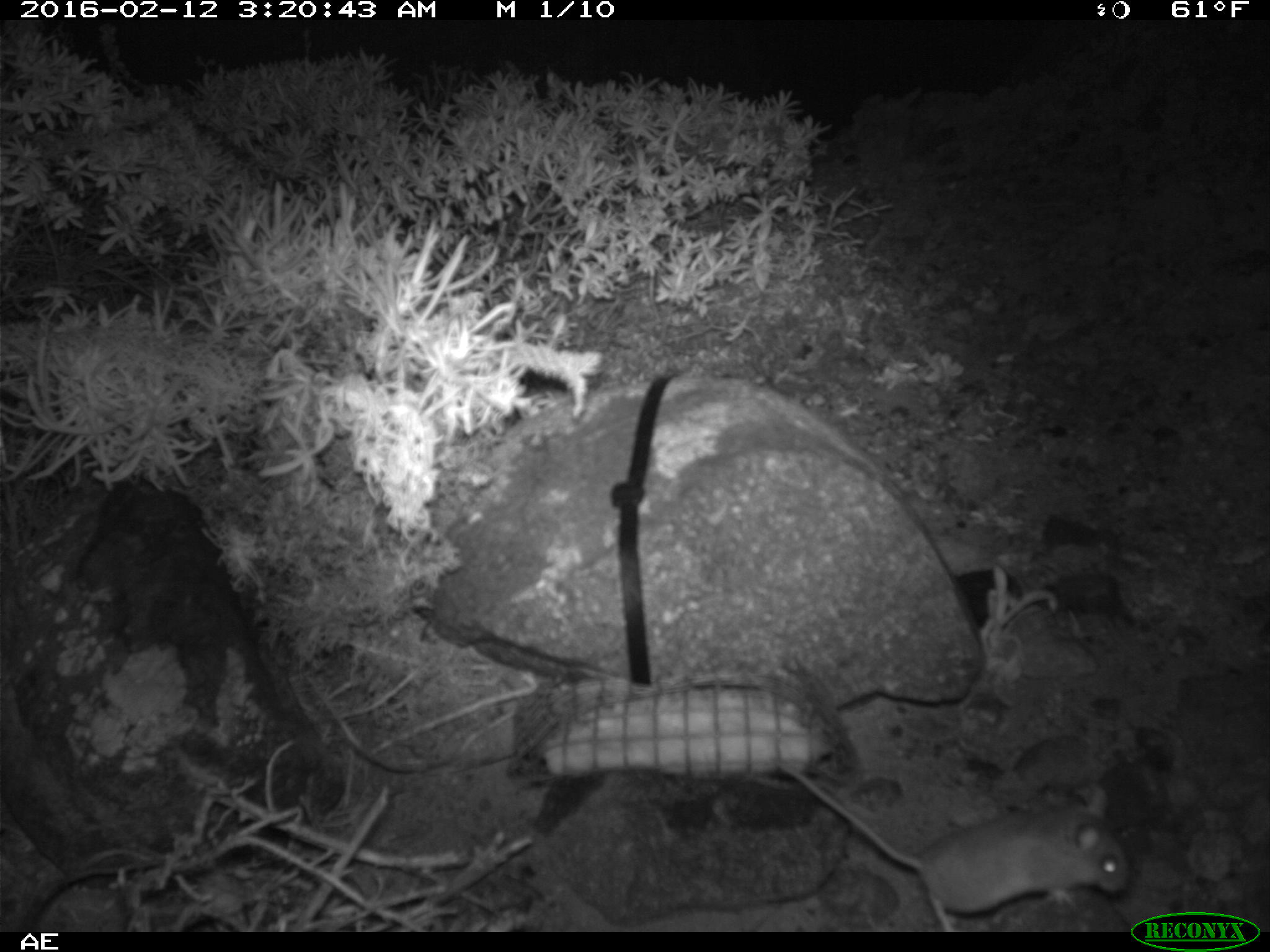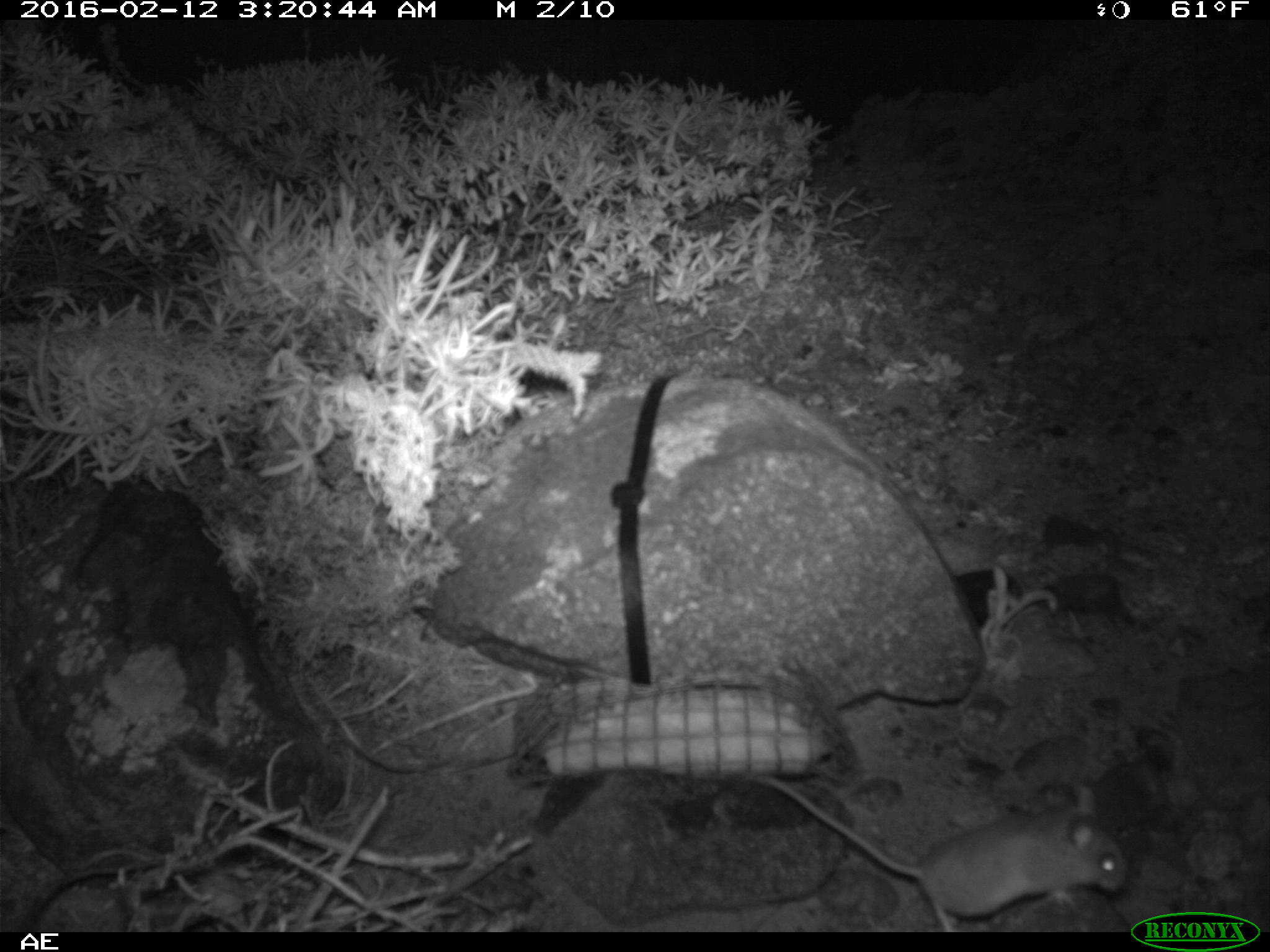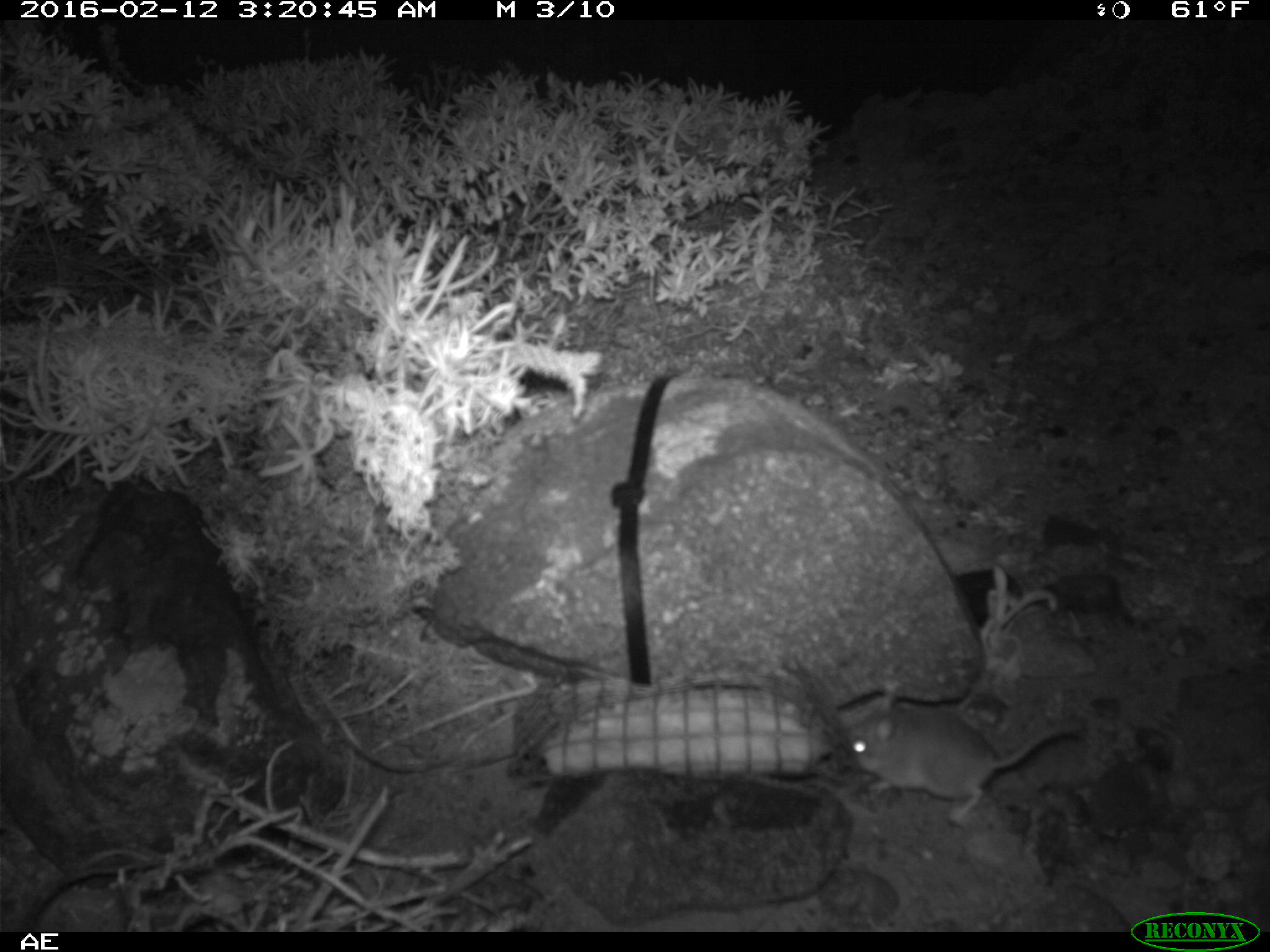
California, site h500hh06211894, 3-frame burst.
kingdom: Animalia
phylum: Chordata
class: Mammalia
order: Rodentia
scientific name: Rodentia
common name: rodent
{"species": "rodent (Rodentia)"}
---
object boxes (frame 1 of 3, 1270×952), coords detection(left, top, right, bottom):
rodent: detection(775, 761, 1131, 930)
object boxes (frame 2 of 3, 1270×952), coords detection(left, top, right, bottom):
rodent: detection(757, 771, 1131, 930)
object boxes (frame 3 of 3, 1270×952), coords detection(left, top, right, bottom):
rodent: detection(843, 689, 1083, 829)